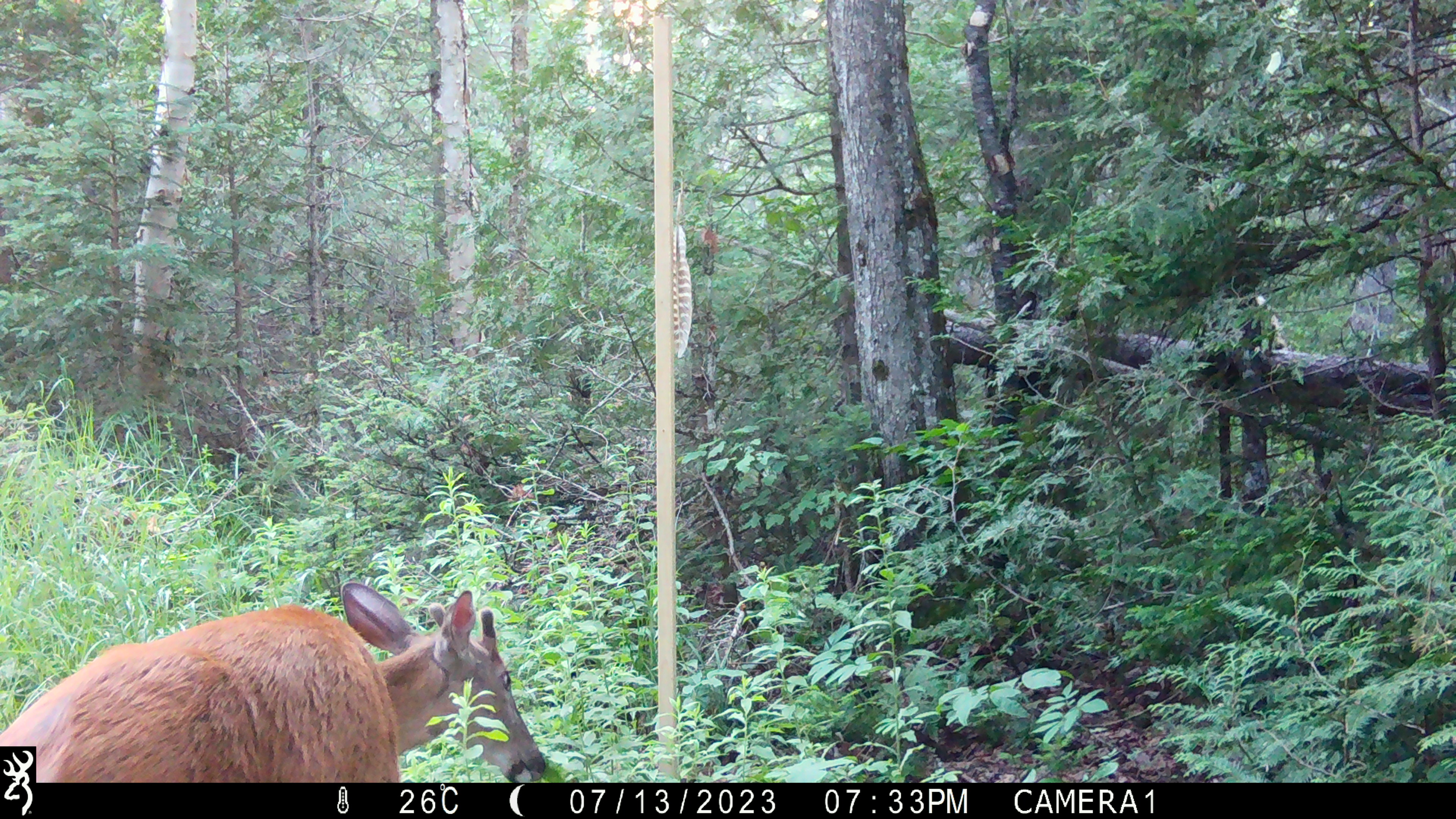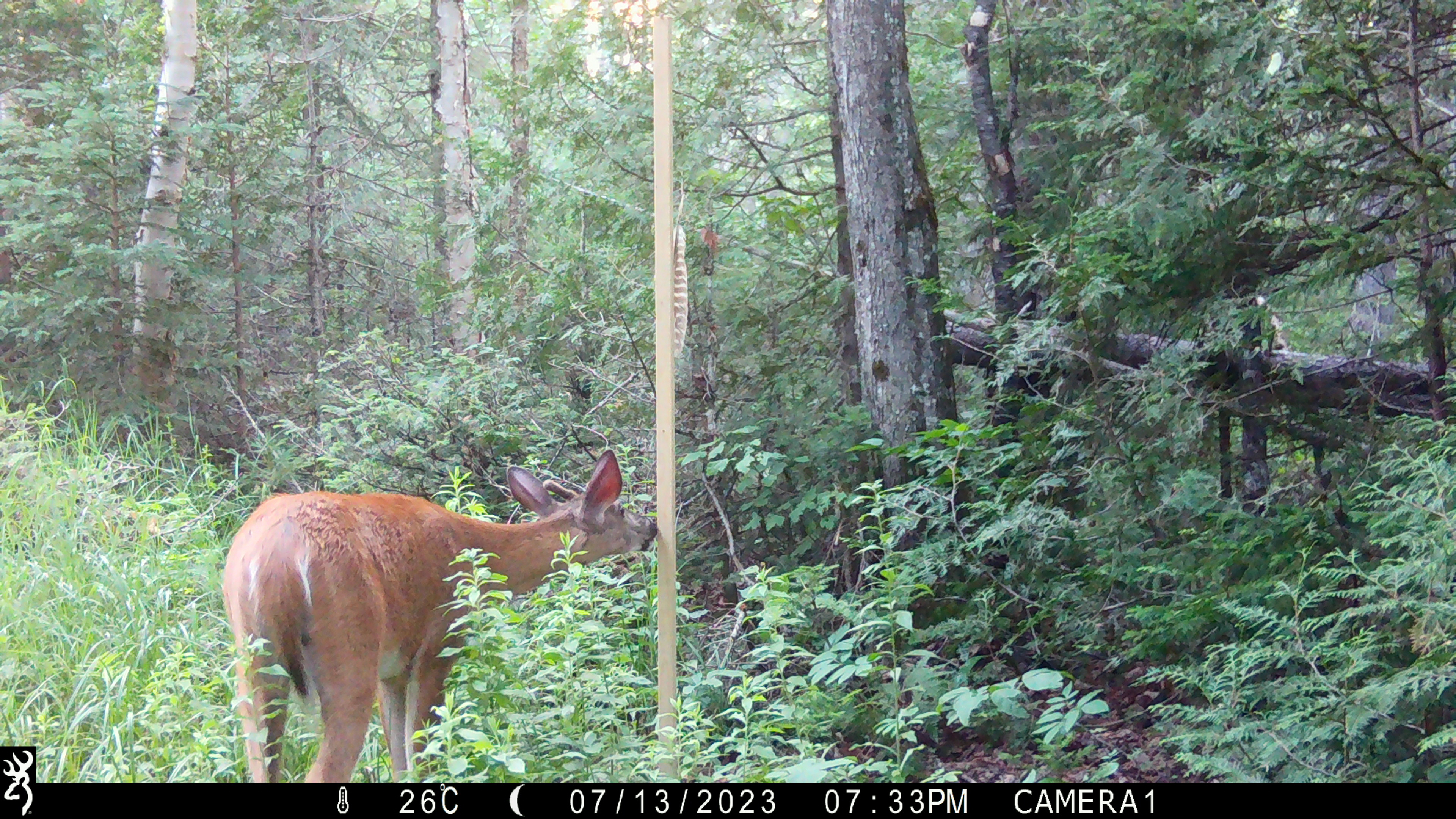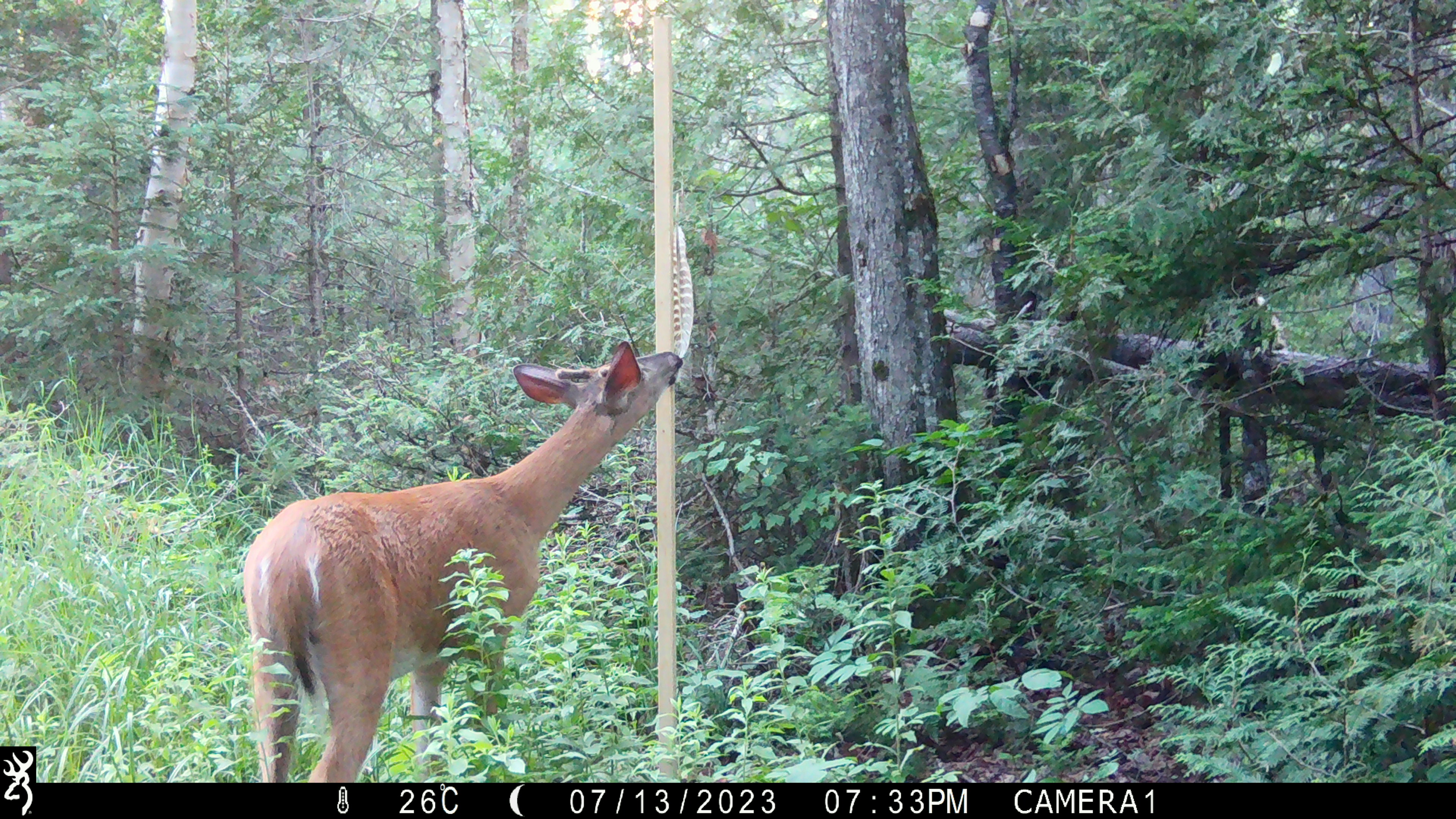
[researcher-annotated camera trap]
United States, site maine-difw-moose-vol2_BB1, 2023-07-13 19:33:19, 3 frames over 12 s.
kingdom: Animalia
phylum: Chordata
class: Mammalia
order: Artiodactyla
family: Cervidae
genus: Odocoileus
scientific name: Odocoileus virginianus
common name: white-tailed deer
White-tailed deer (Odocoileus virginianus).